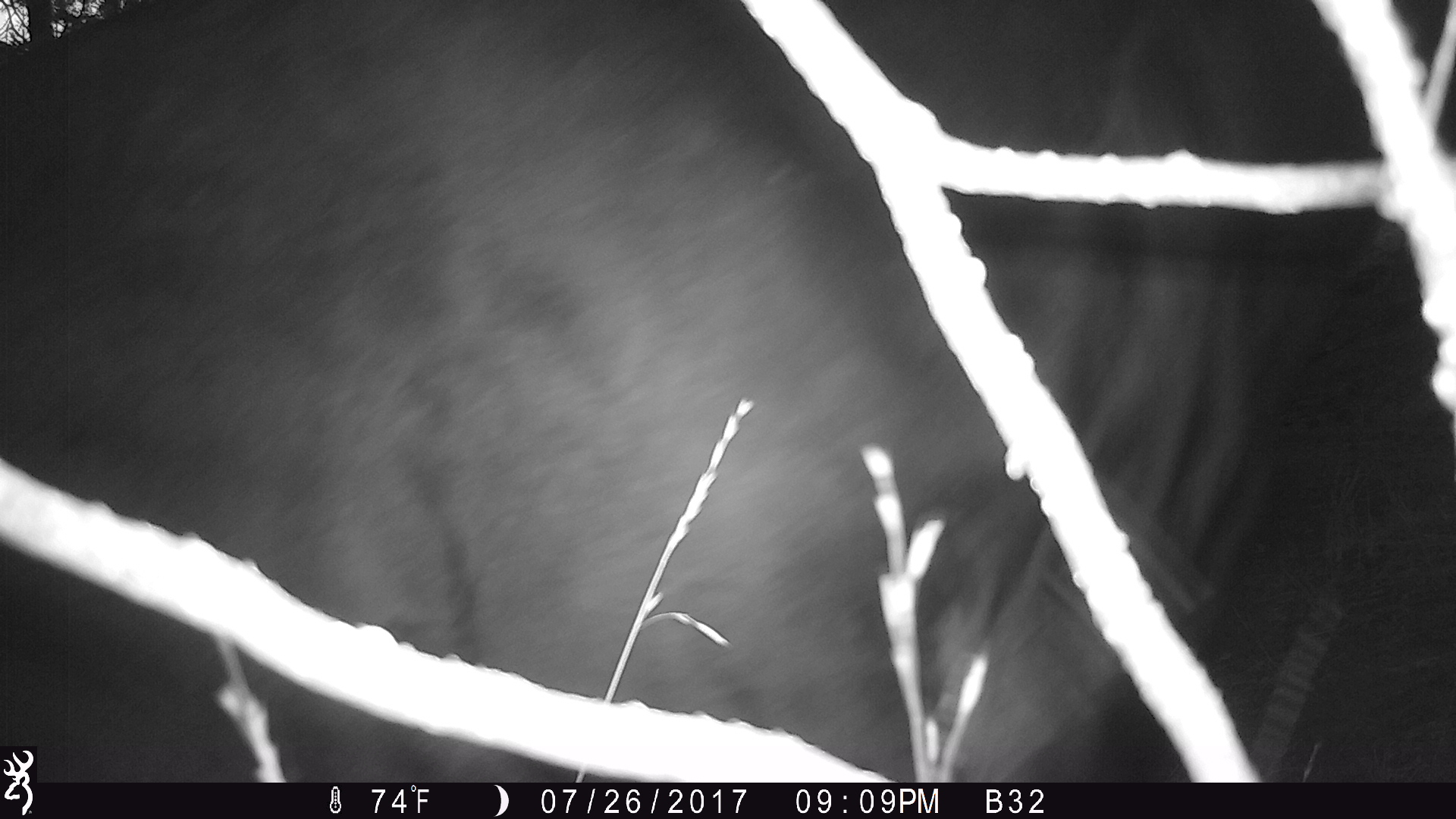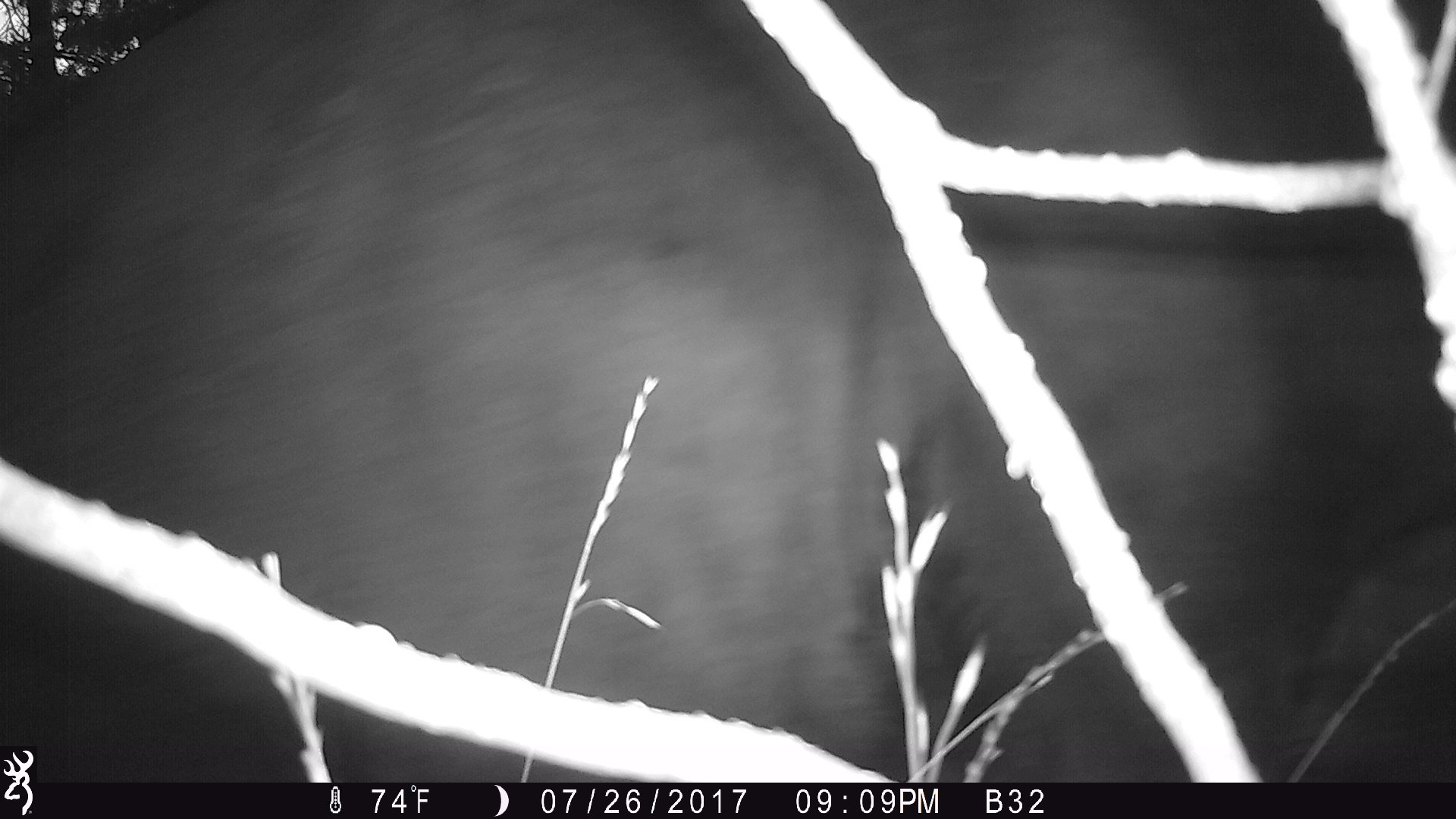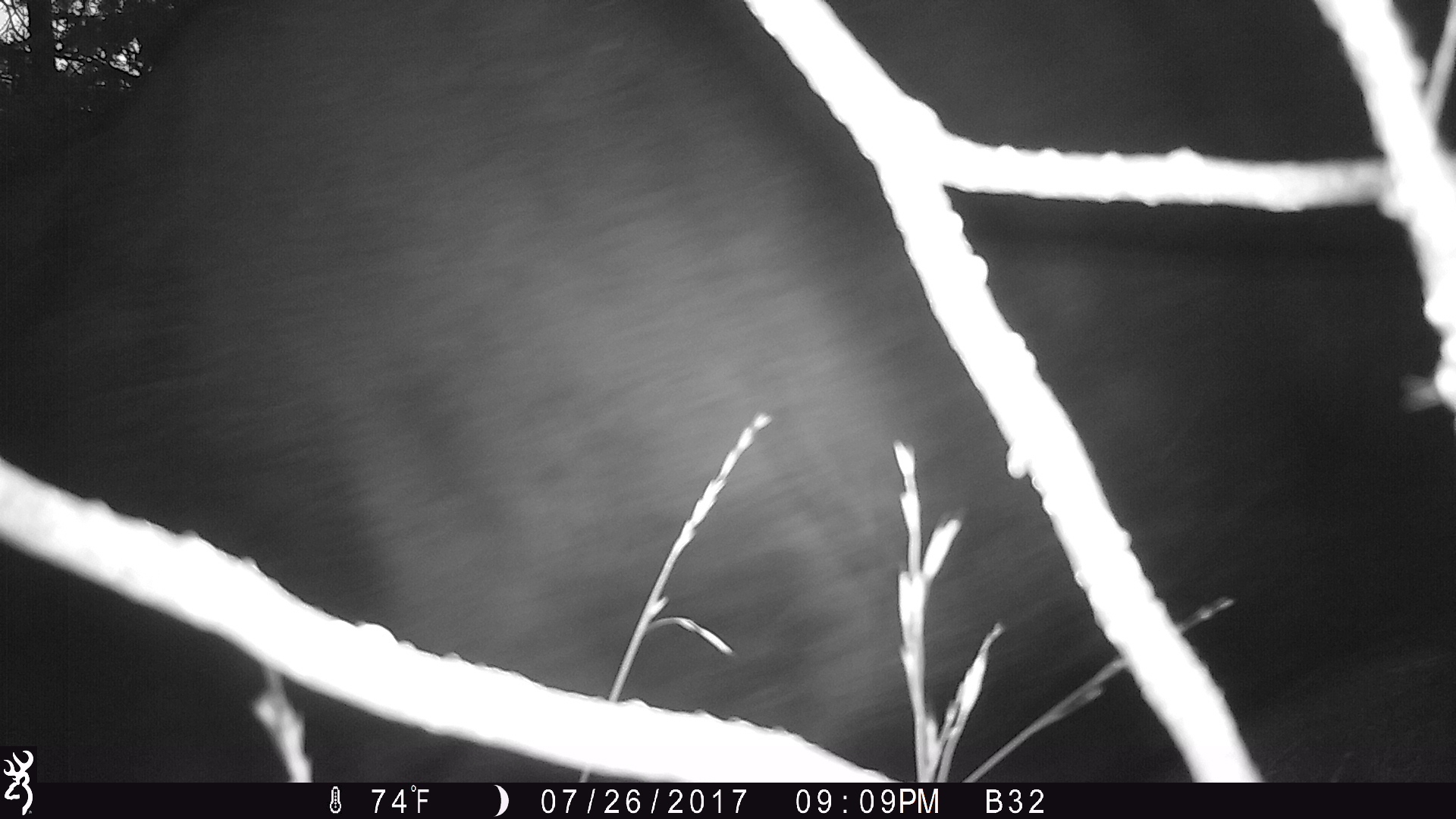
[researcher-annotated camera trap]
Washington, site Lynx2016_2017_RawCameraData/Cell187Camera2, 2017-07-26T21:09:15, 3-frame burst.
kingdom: Animalia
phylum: Chordata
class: Mammalia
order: Artiodactyla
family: Bovidae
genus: Bos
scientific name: Bos taurus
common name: domestic cattle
Domestic cattle (Bos taurus). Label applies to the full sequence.